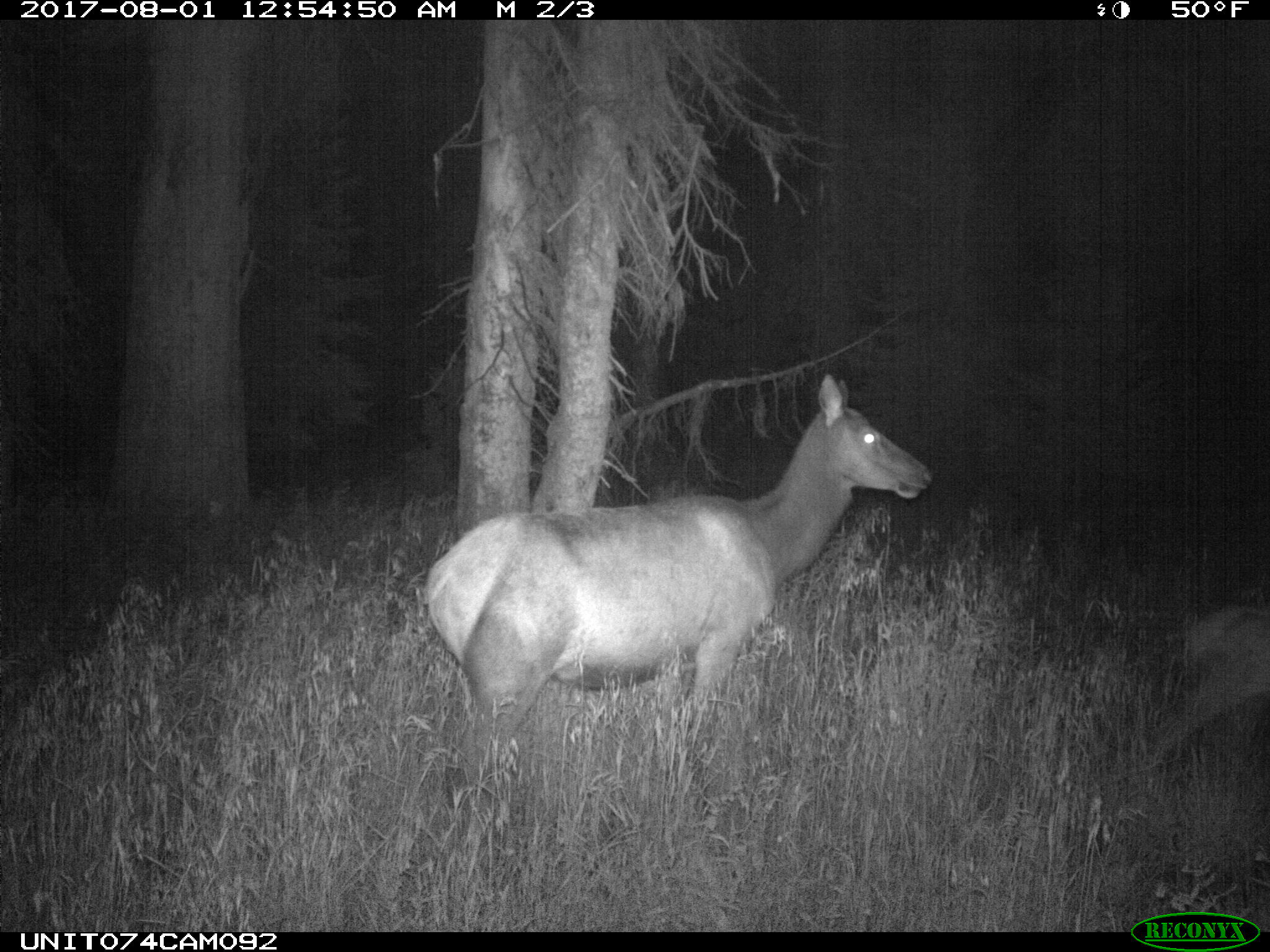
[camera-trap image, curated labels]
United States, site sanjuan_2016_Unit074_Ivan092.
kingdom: Animalia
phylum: Chordata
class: Mammalia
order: Artiodactyla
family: Cervidae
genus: Cervus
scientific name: Cervus elaphus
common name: red deer